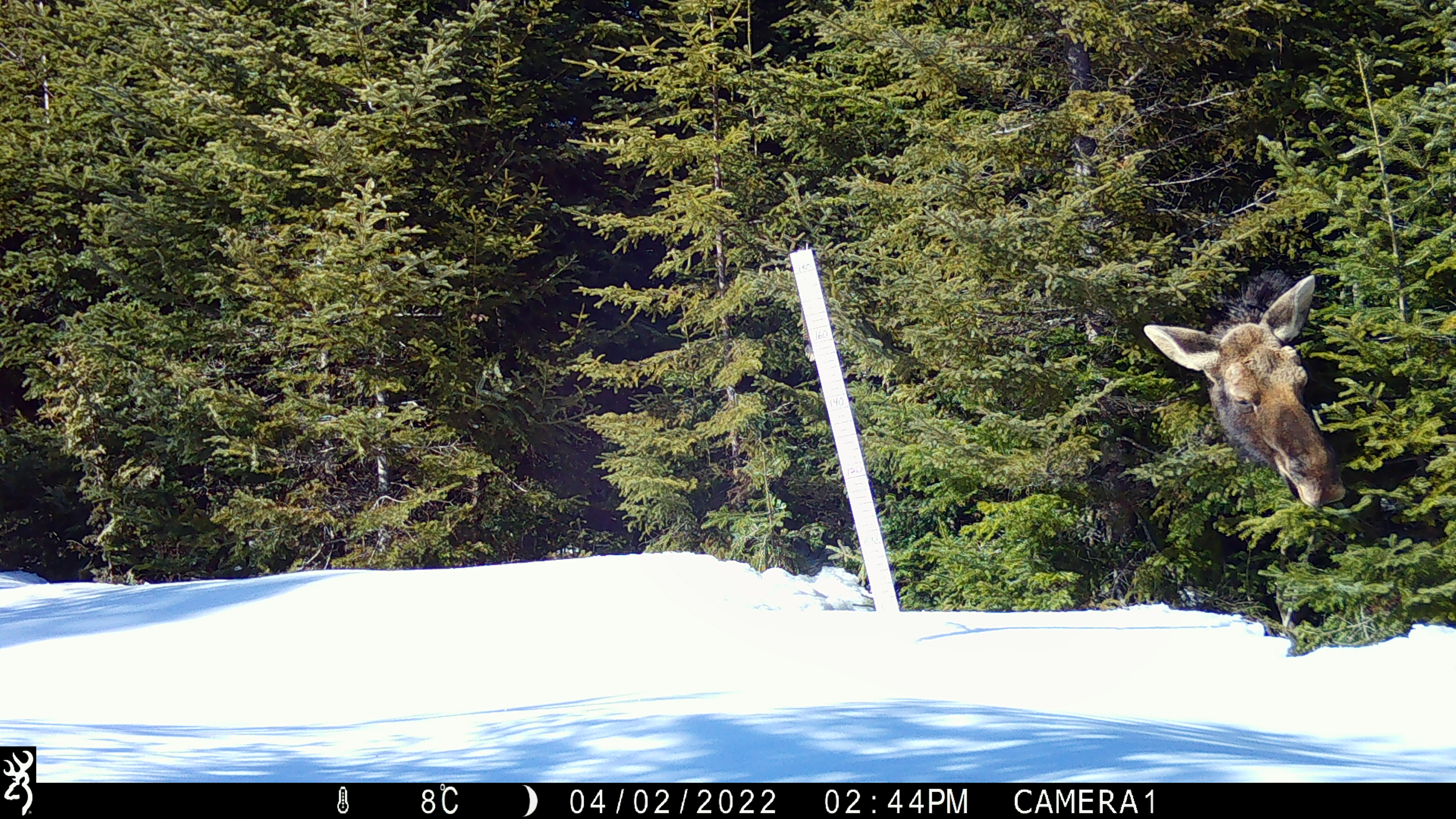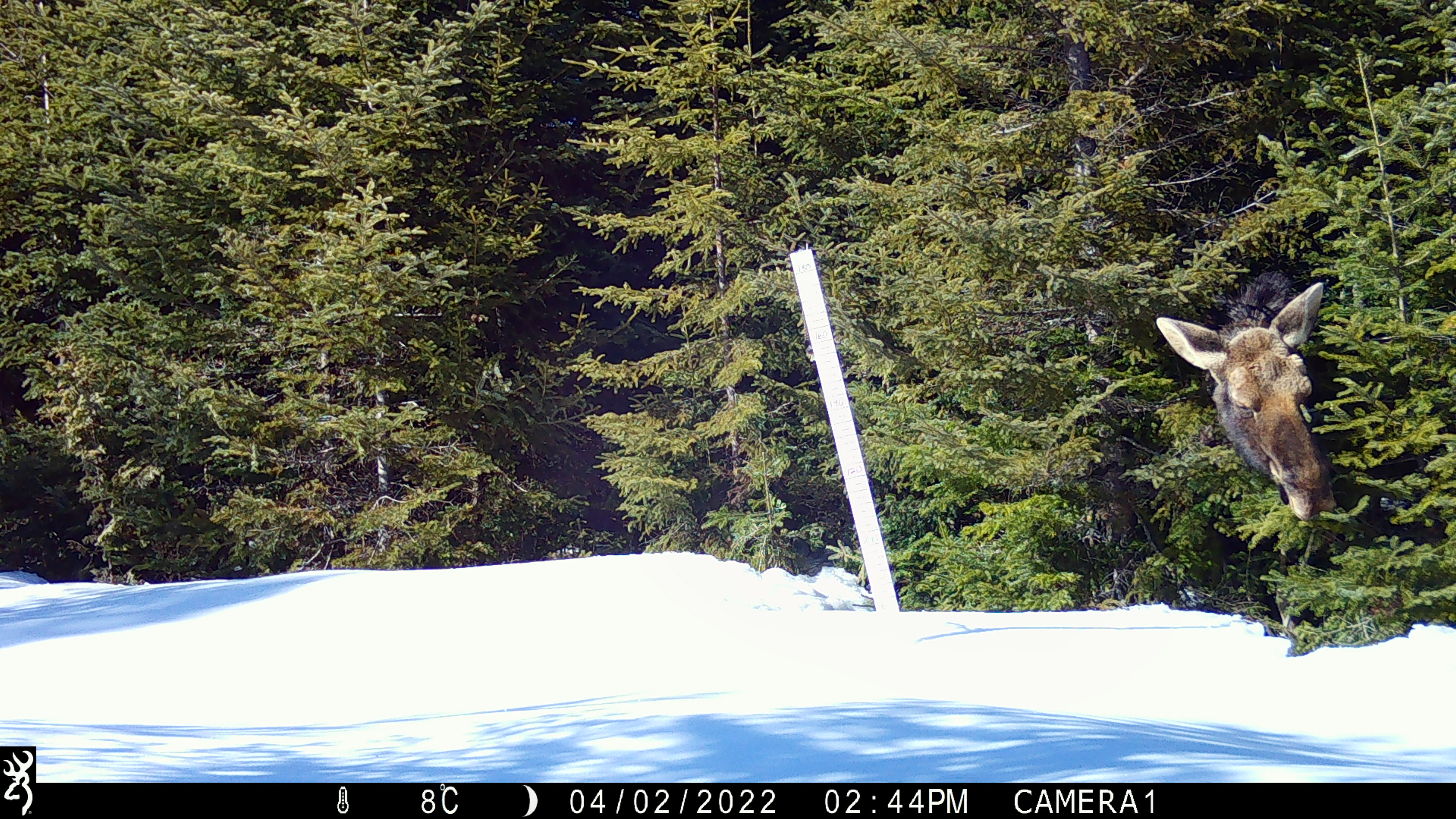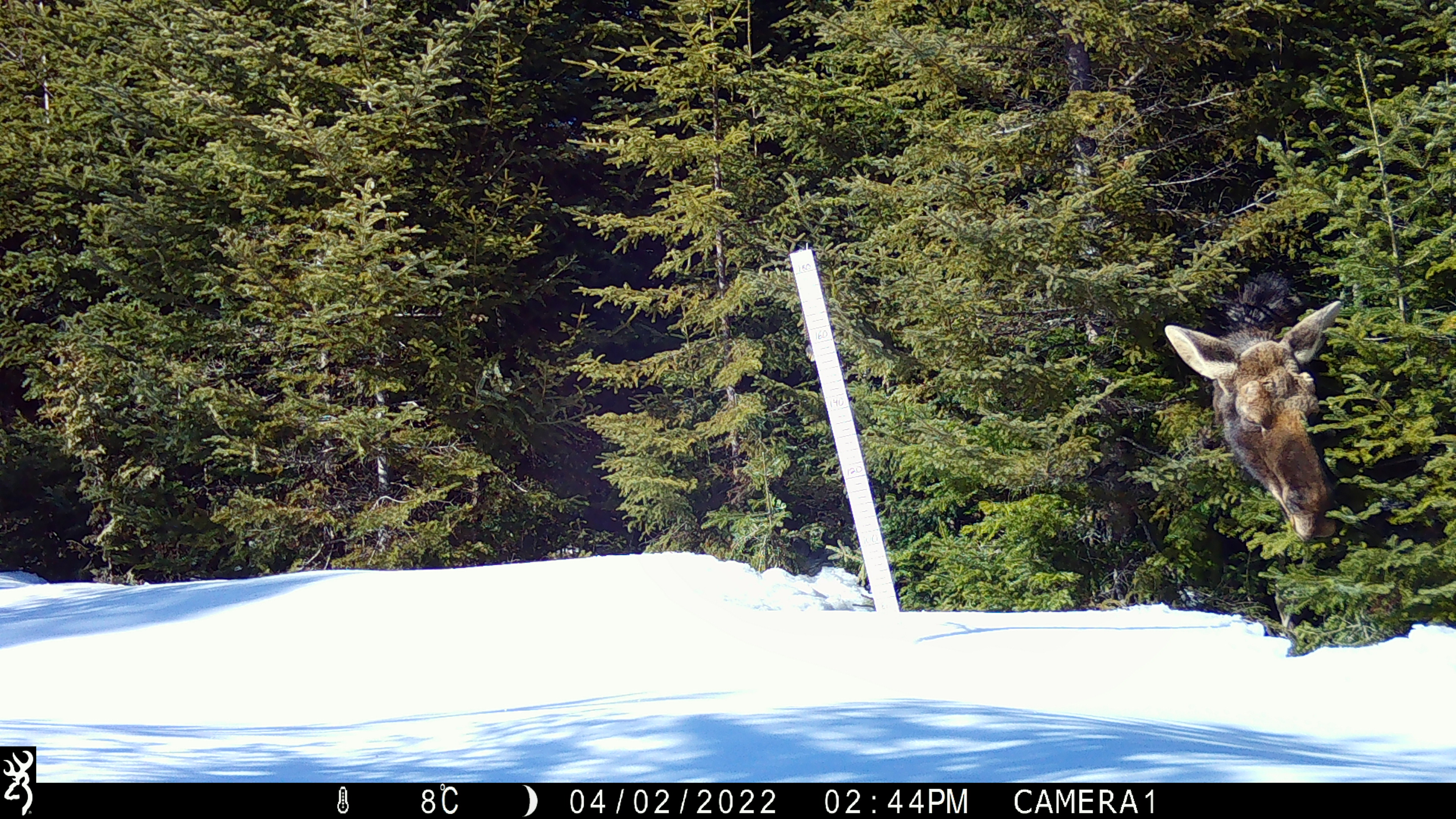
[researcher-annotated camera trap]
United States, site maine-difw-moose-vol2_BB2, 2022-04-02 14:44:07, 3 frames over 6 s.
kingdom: Animalia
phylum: Chordata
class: Mammalia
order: Artiodactyla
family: Cervidae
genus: Alces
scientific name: Alces alces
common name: moose